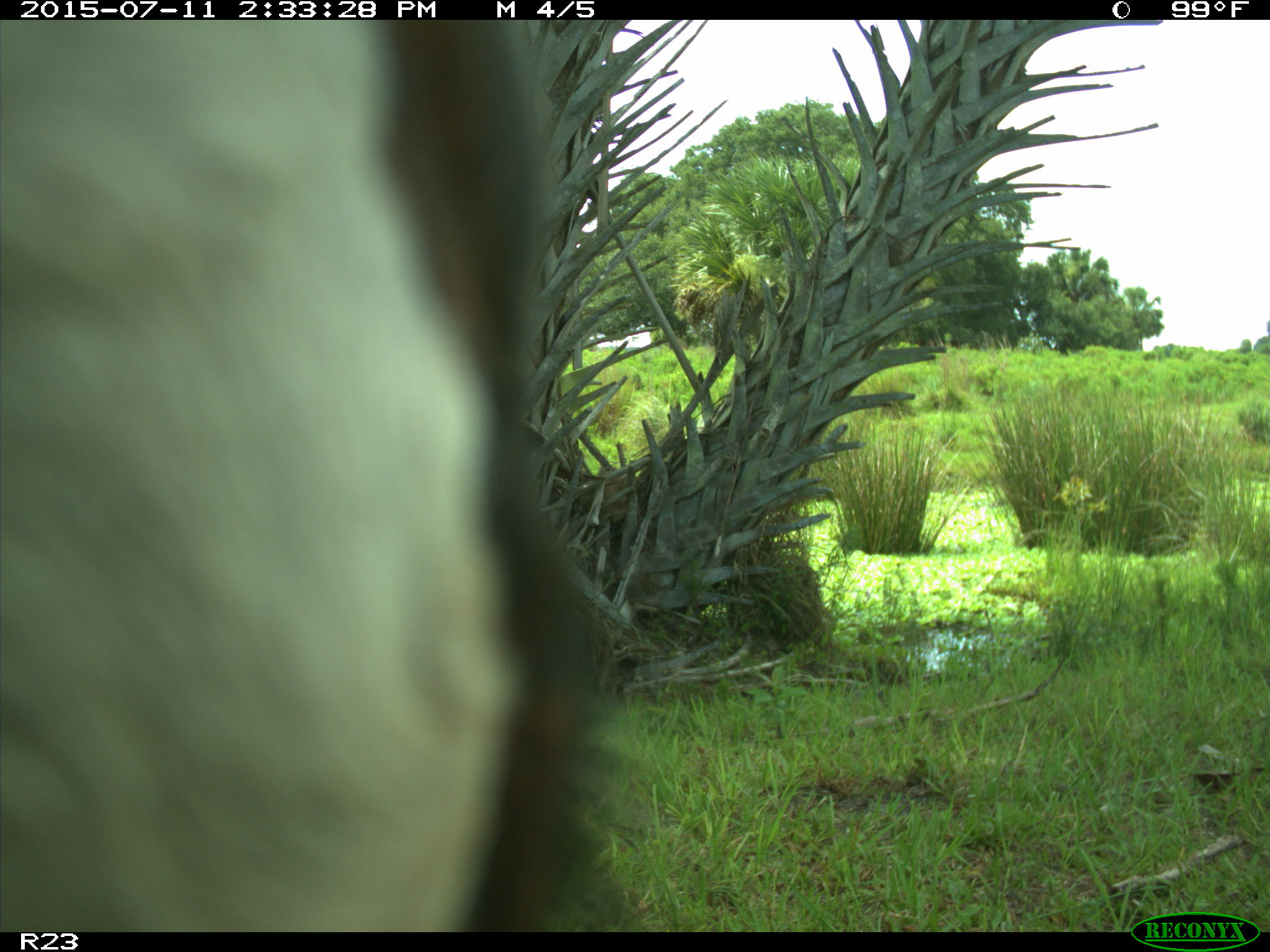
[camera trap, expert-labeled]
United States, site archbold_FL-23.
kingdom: Animalia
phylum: Chordata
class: Mammalia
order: Artiodactyla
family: Bovidae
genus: Bos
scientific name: Bos taurus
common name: domestic cow